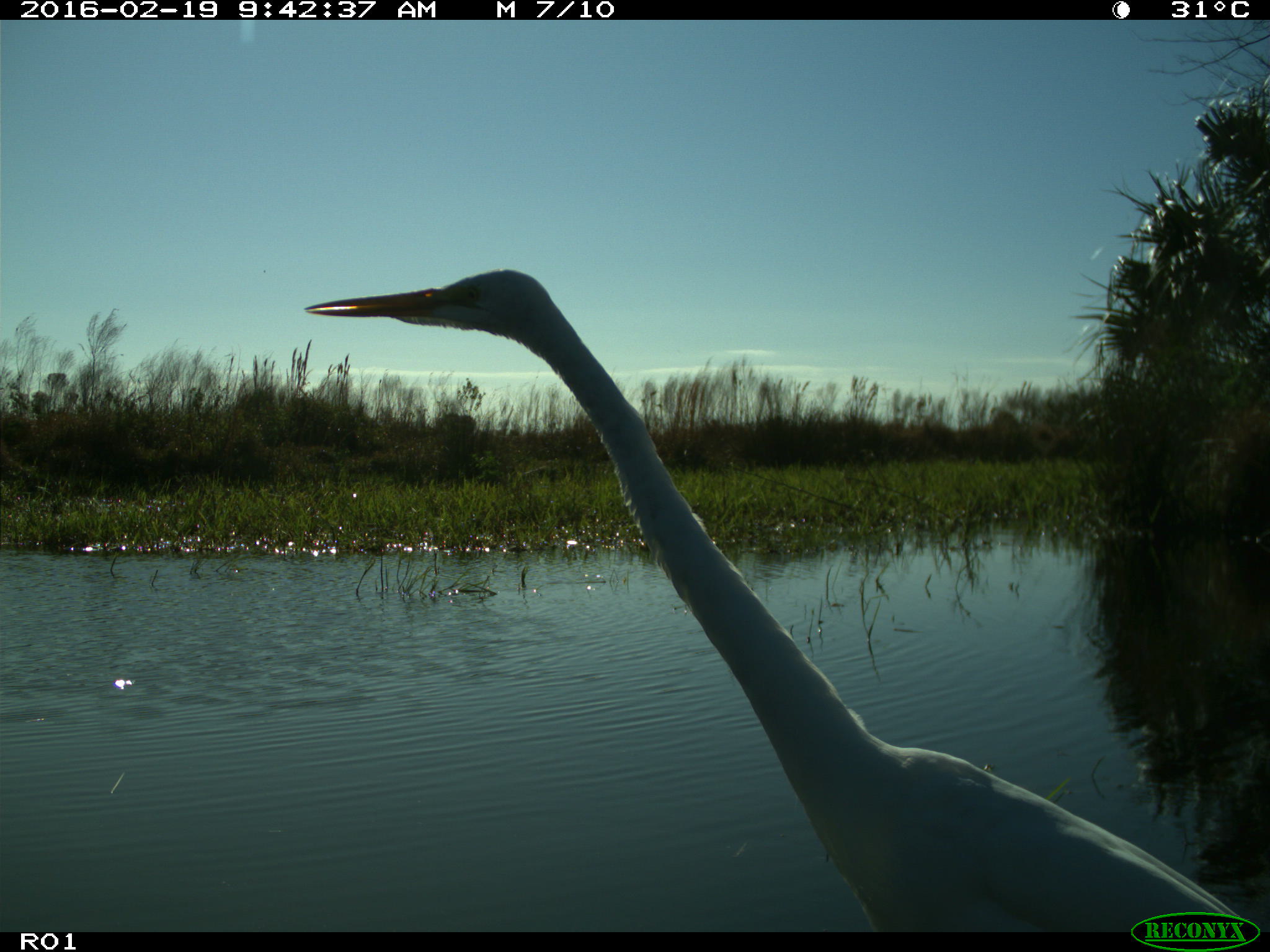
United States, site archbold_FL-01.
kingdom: Animalia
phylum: Chordata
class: Aves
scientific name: Aves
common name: birds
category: unidentified bird